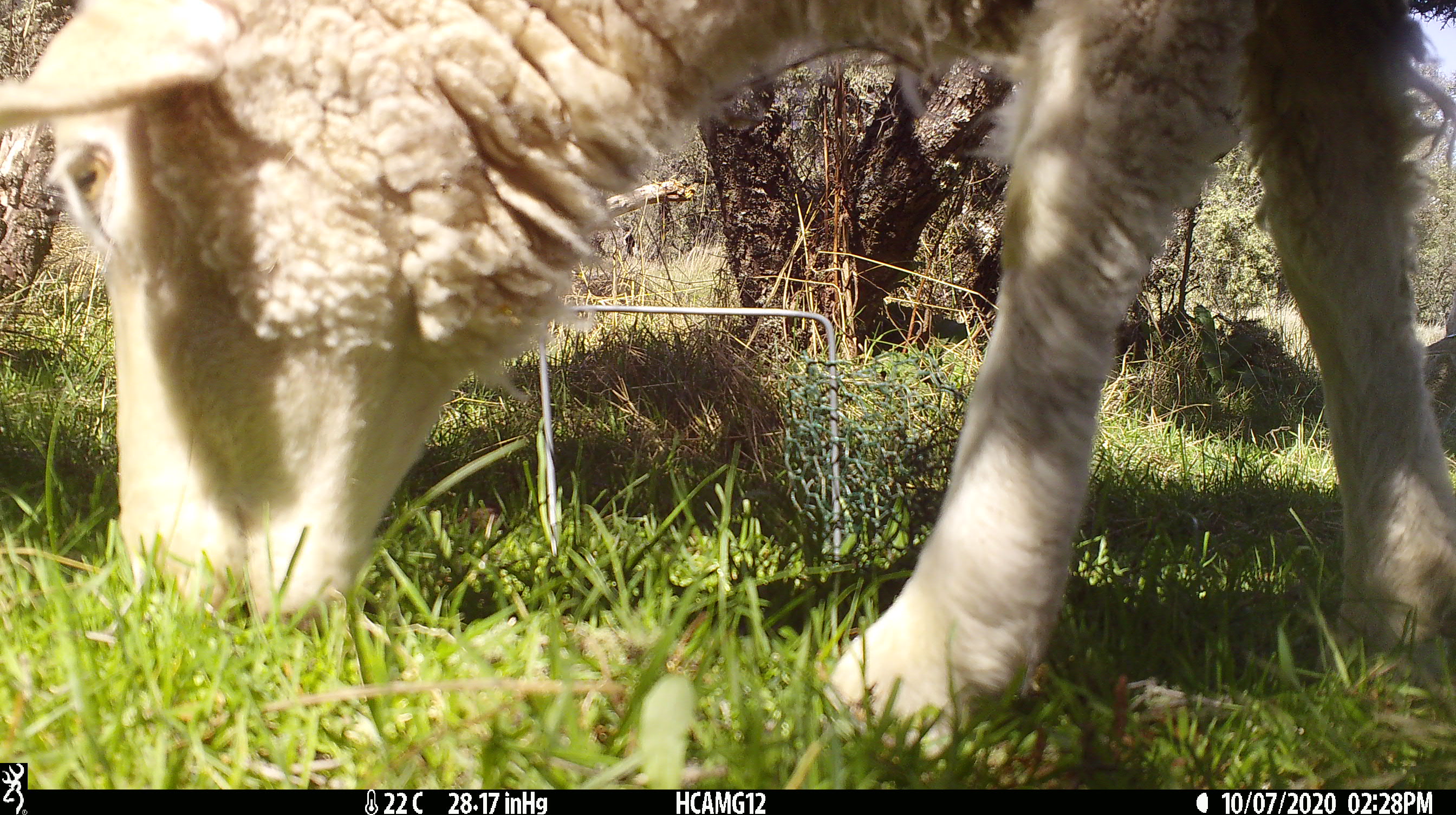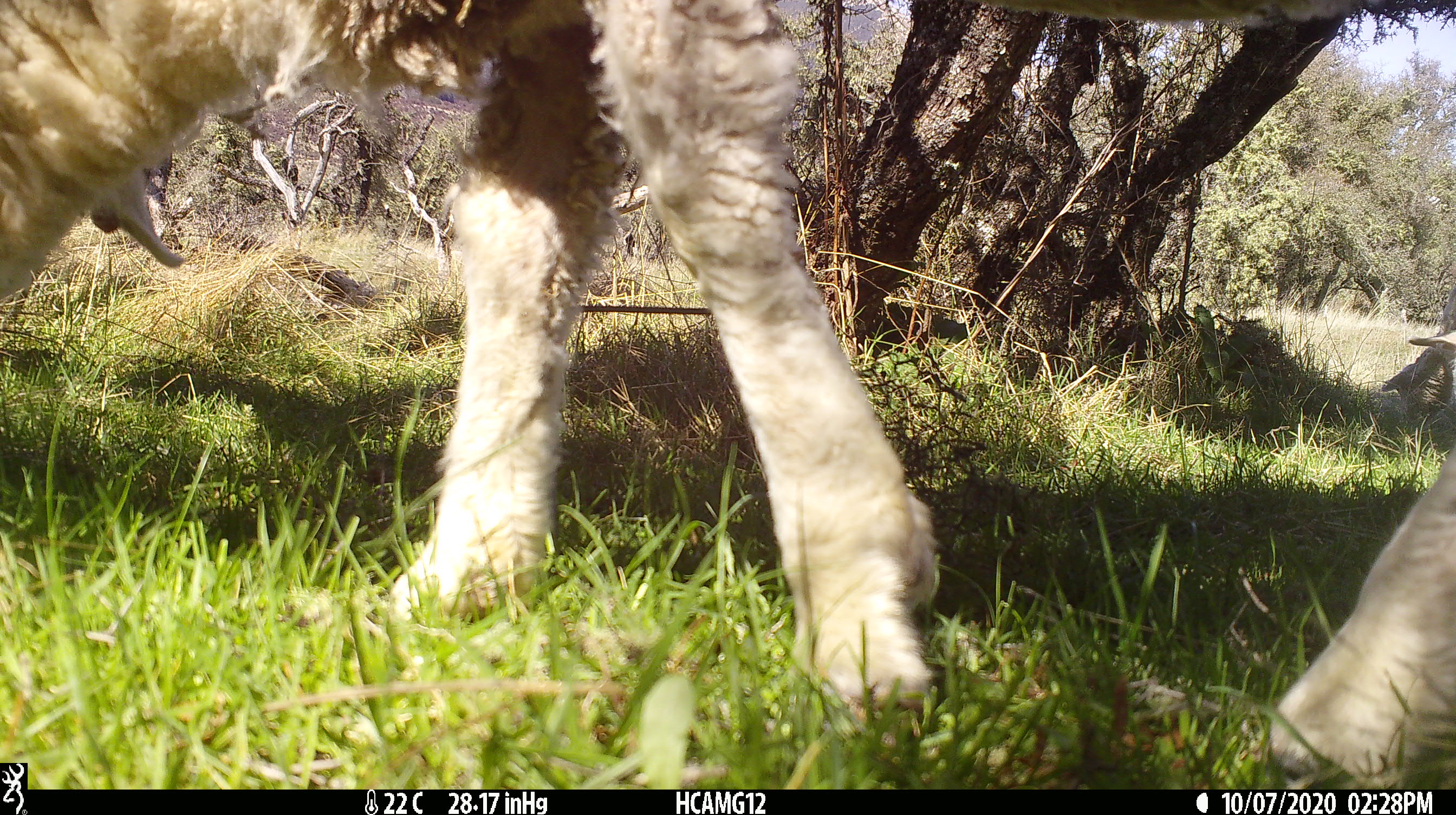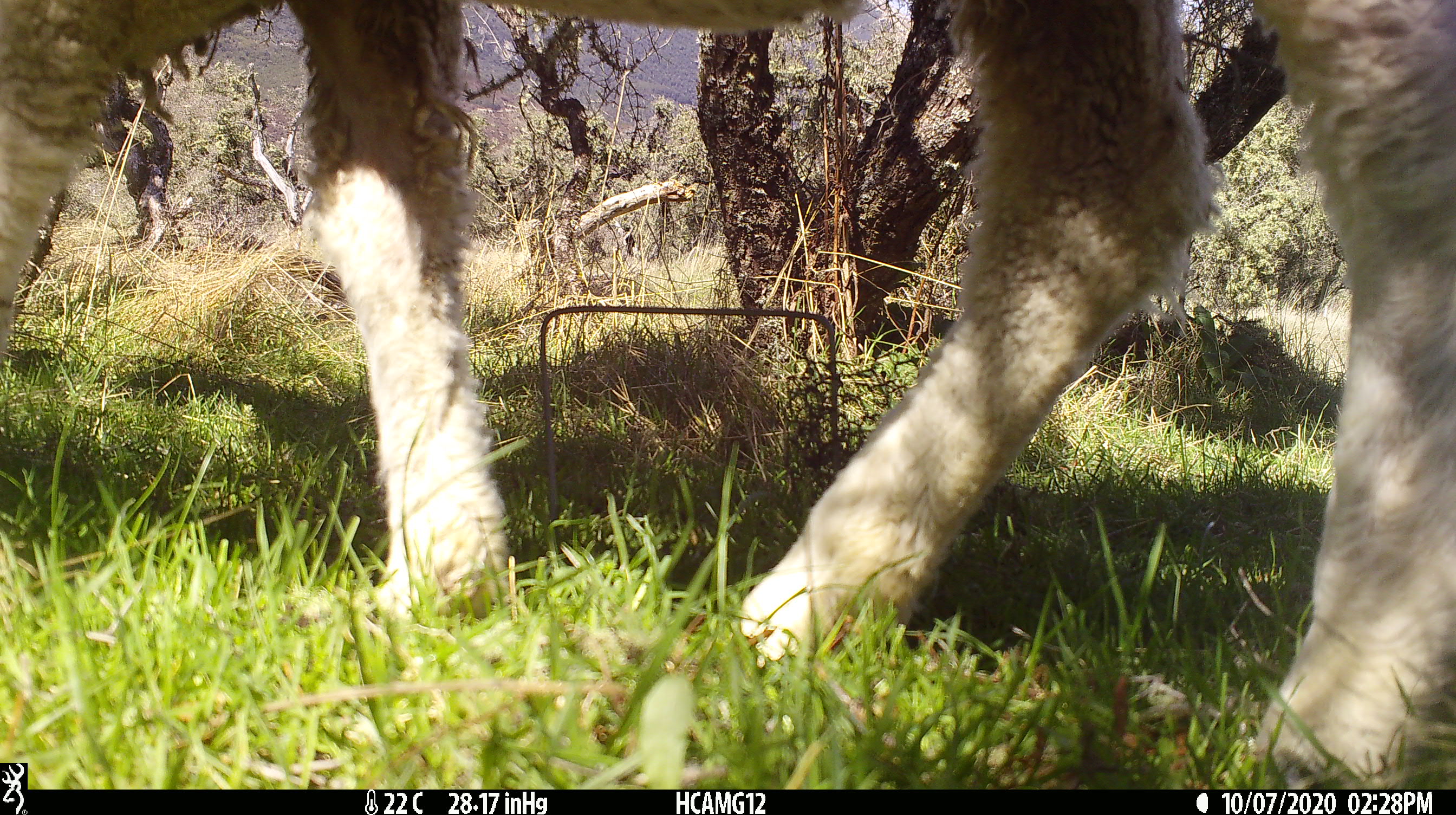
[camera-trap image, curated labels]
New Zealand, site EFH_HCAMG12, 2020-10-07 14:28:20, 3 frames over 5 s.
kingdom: Animalia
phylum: Chordata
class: Mammalia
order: Artiodactyla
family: Bovidae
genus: Ovis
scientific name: Ovis aries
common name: domestic sheep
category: sheep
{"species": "sheep (domestic sheep) (Ovis aries)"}